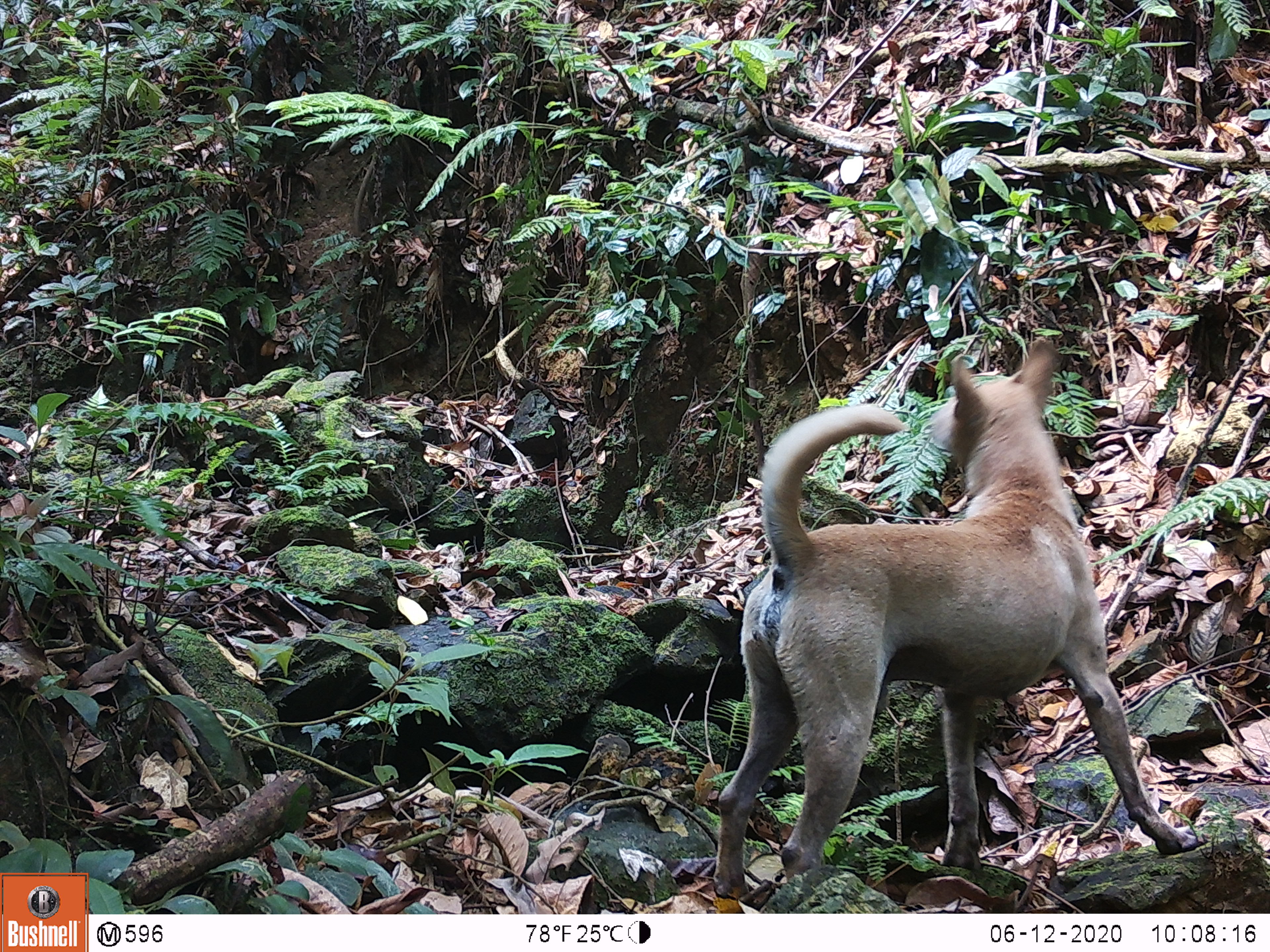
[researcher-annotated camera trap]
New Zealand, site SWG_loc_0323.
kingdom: Animalia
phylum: Chordata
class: Mammalia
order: Carnivora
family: Canidae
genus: Canis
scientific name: Canis familiaris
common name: domestic dog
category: dog